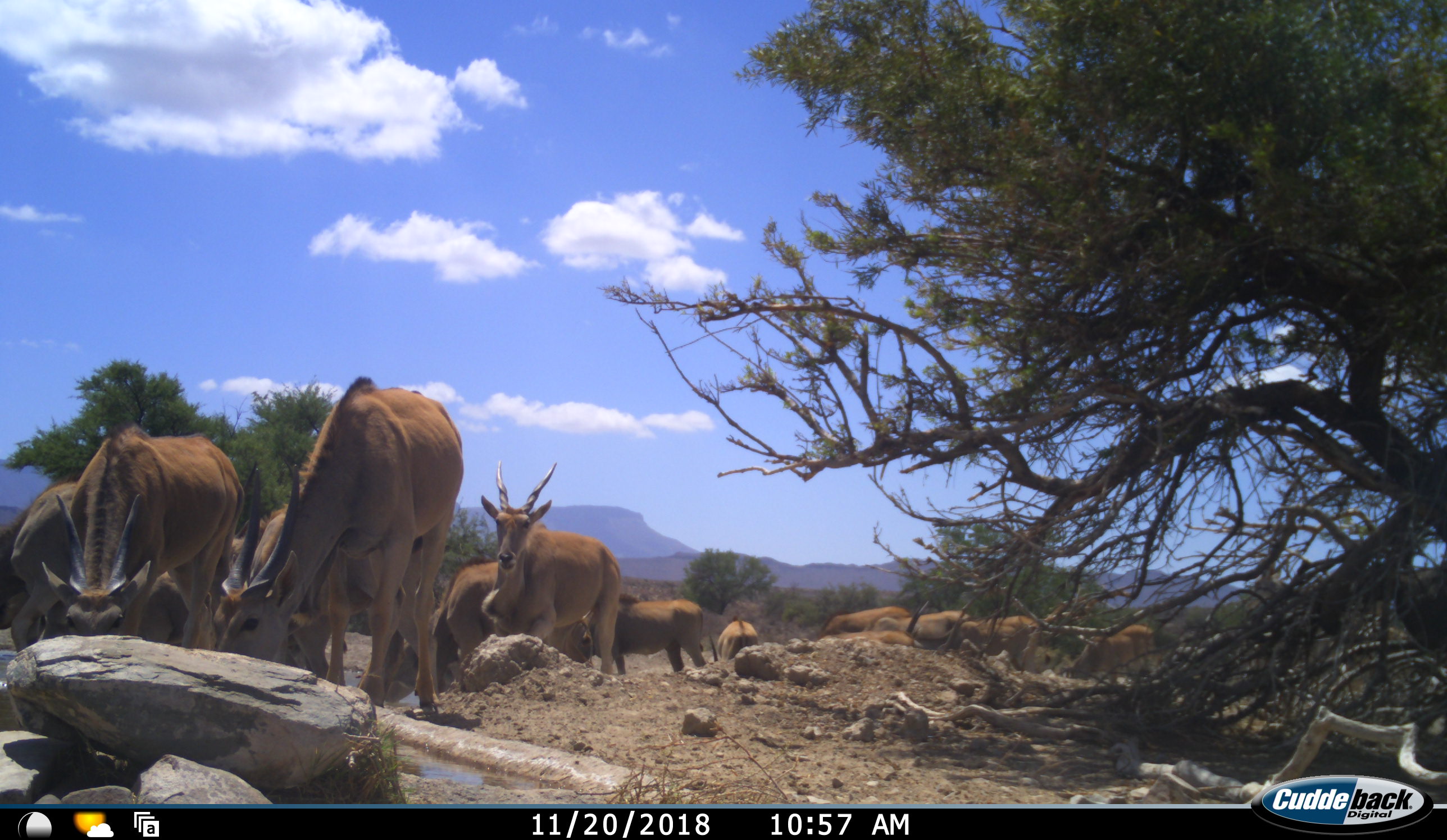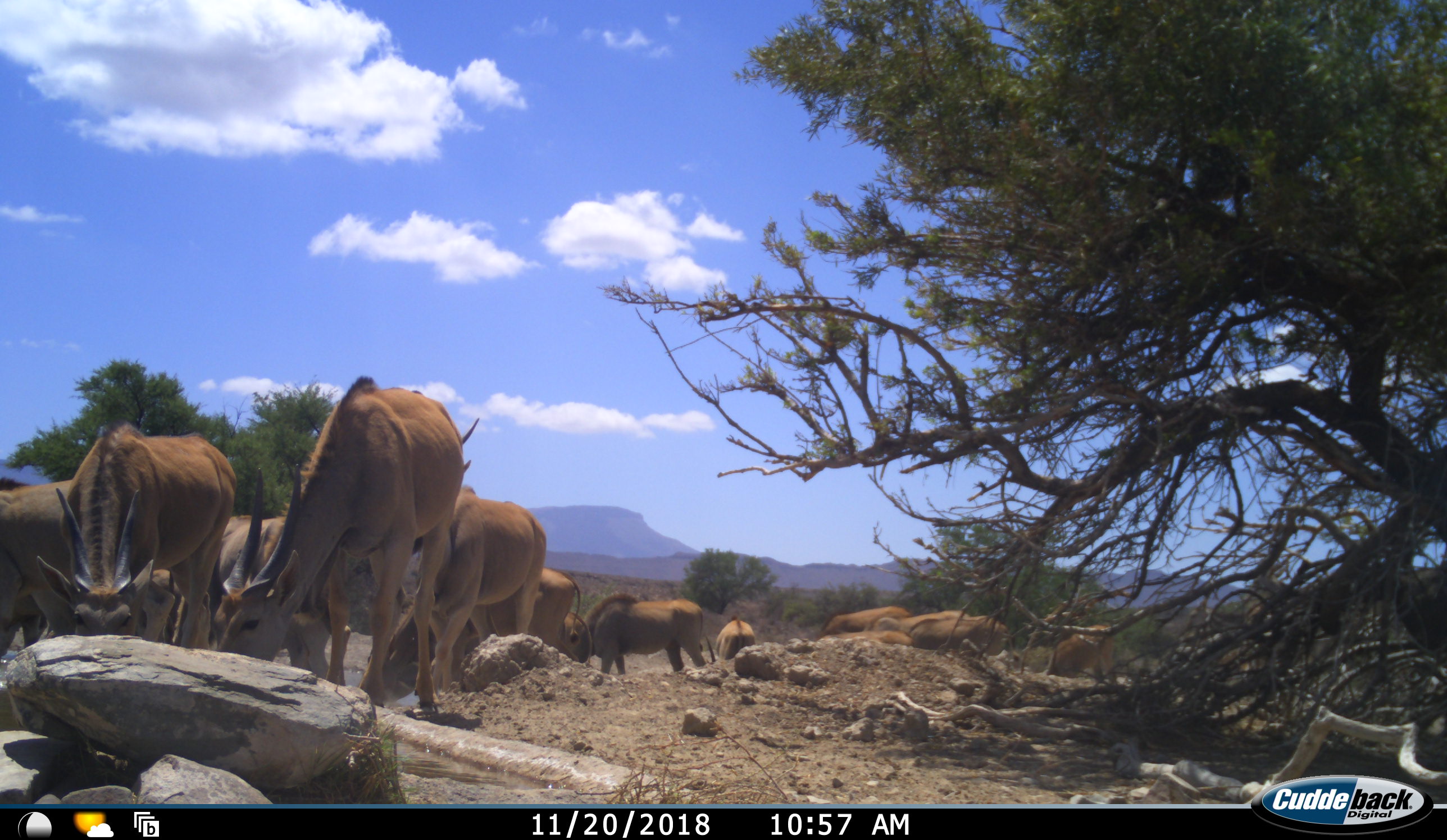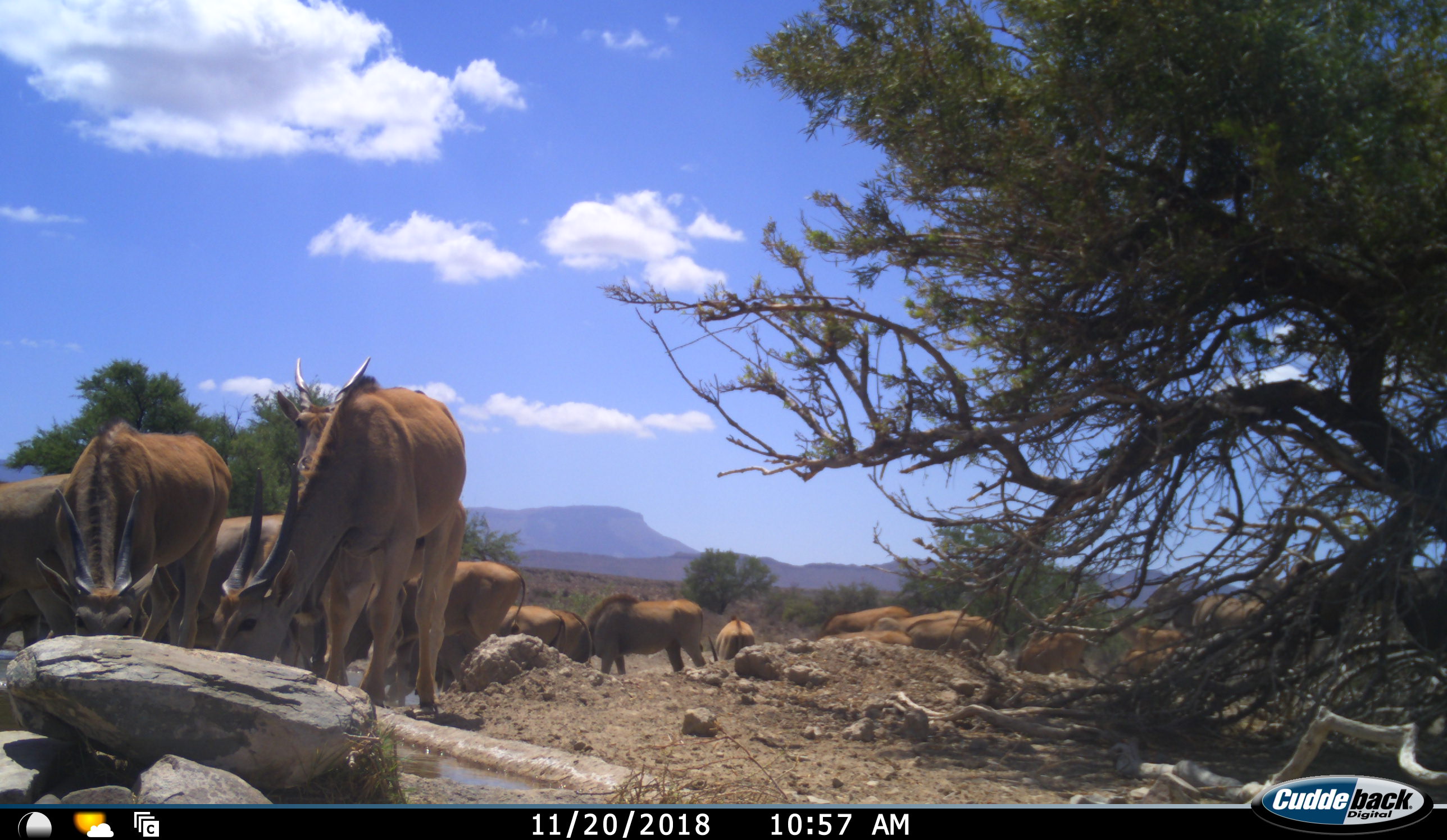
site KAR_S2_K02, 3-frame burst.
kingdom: Animalia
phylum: Chordata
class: Mammalia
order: Artiodactyla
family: Bovidae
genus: Tragelaphus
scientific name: Tragelaphus oryx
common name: eland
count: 11-50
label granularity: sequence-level